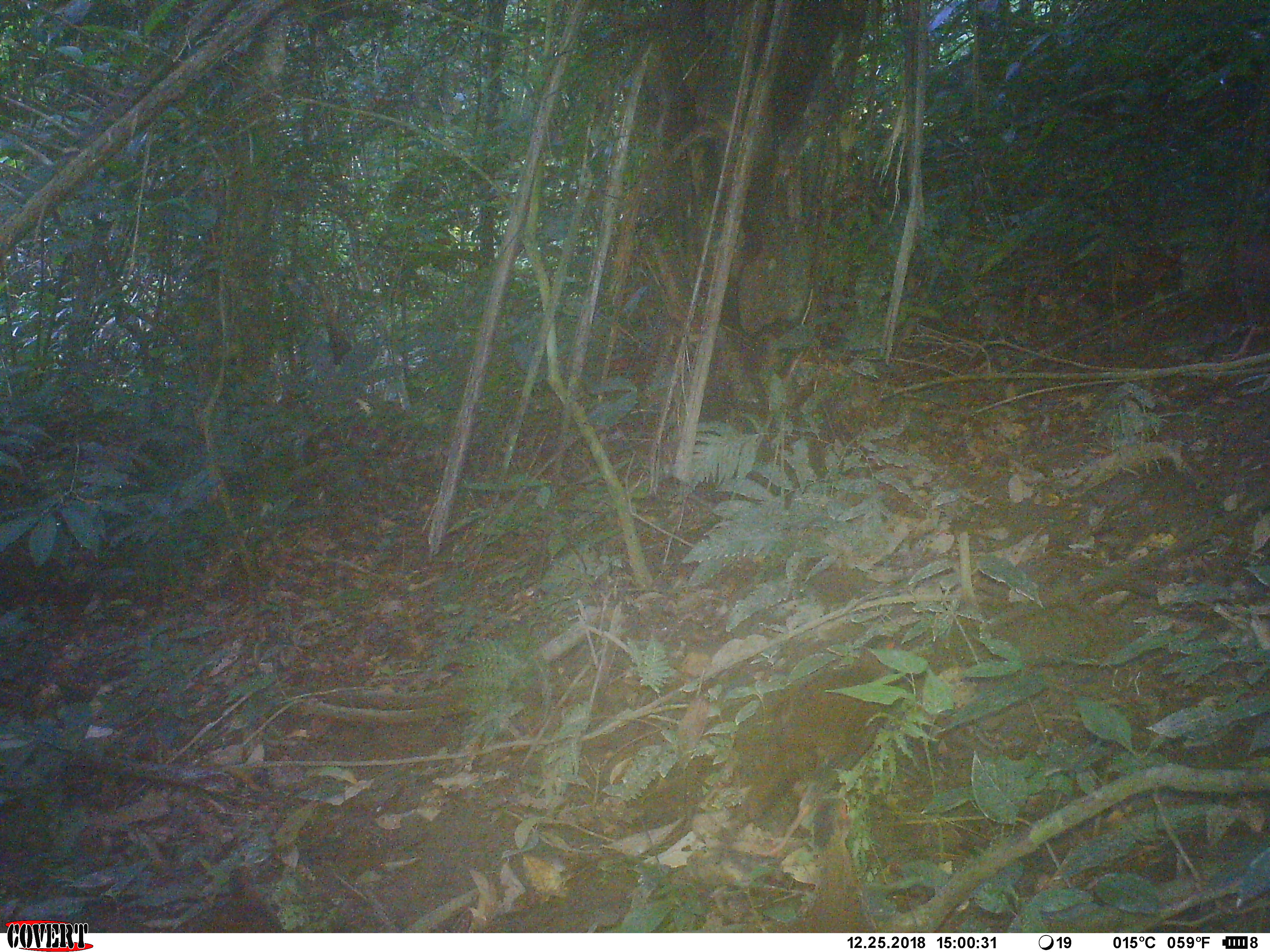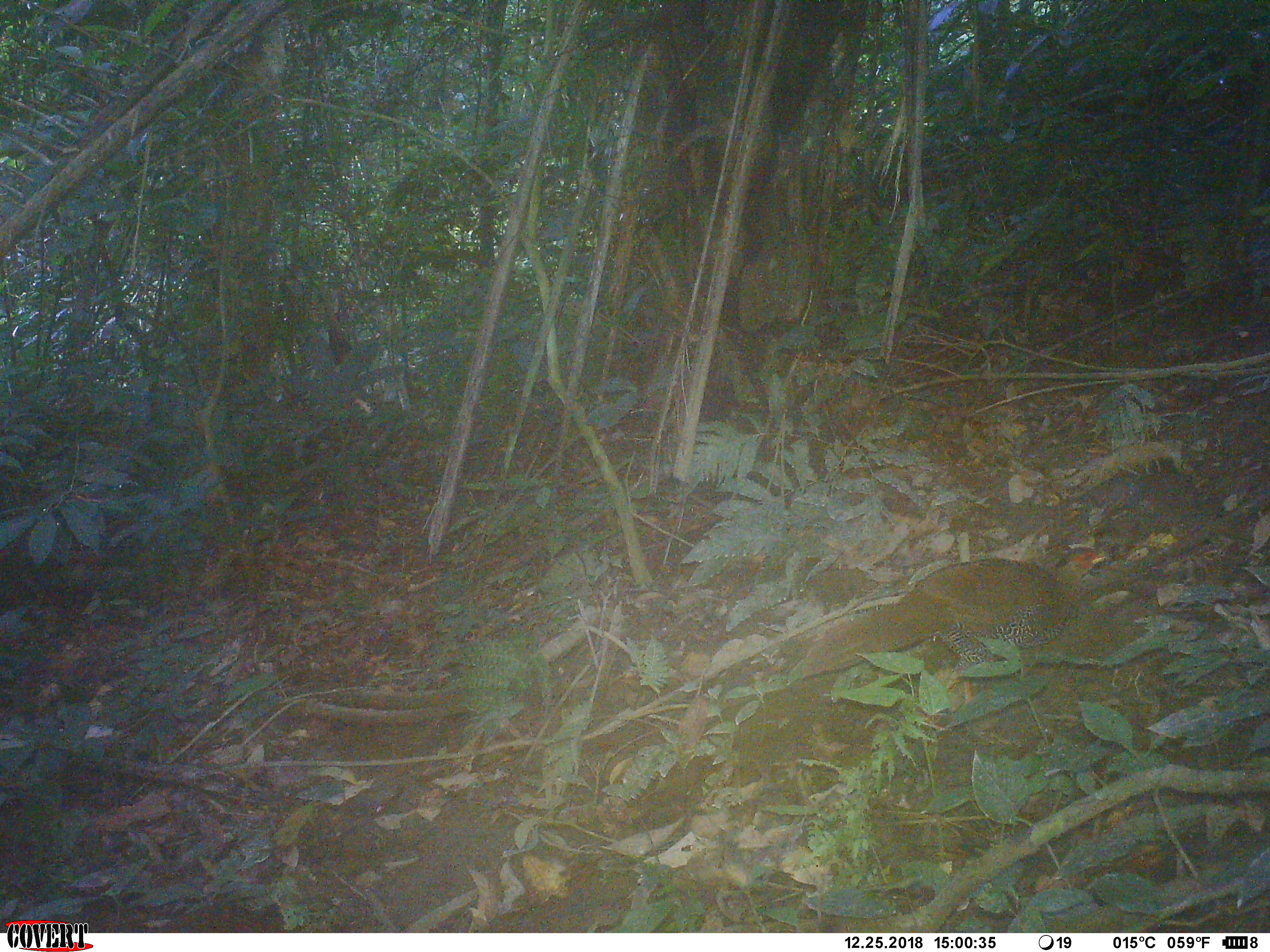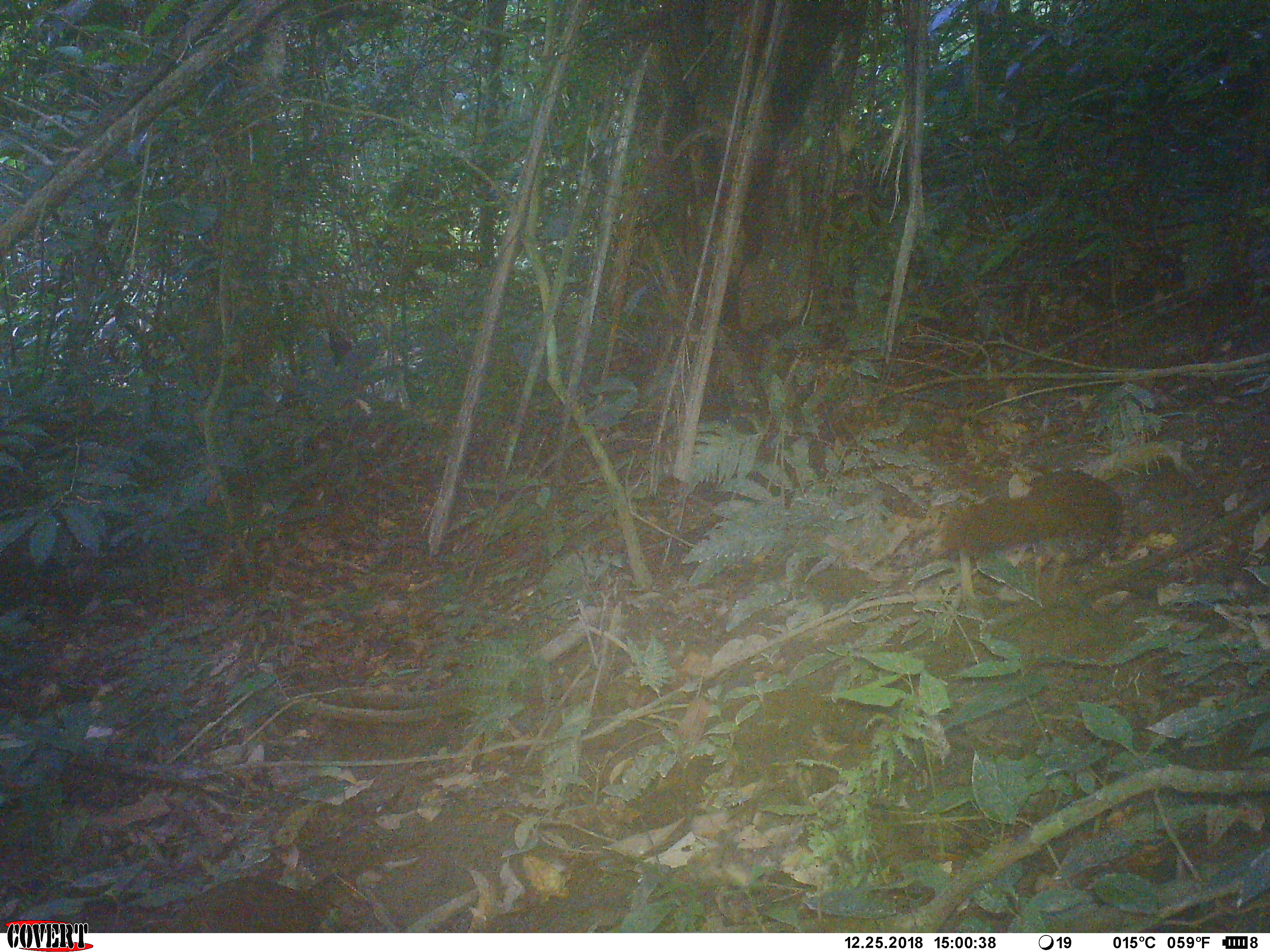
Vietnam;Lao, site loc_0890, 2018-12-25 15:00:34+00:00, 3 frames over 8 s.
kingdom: Animalia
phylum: Chordata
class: Aves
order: Galliformes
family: Phasianidae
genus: Lophura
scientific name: Lophura nycthemera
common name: silver pheasant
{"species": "silver pheasant (Lophura nycthemera)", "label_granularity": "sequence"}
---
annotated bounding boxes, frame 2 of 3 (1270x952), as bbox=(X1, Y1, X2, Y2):
silver pheasant: bbox=(786, 547, 1105, 681)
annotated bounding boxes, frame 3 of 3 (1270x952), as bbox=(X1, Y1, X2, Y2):
silver pheasant: bbox=(938, 463, 1124, 562)